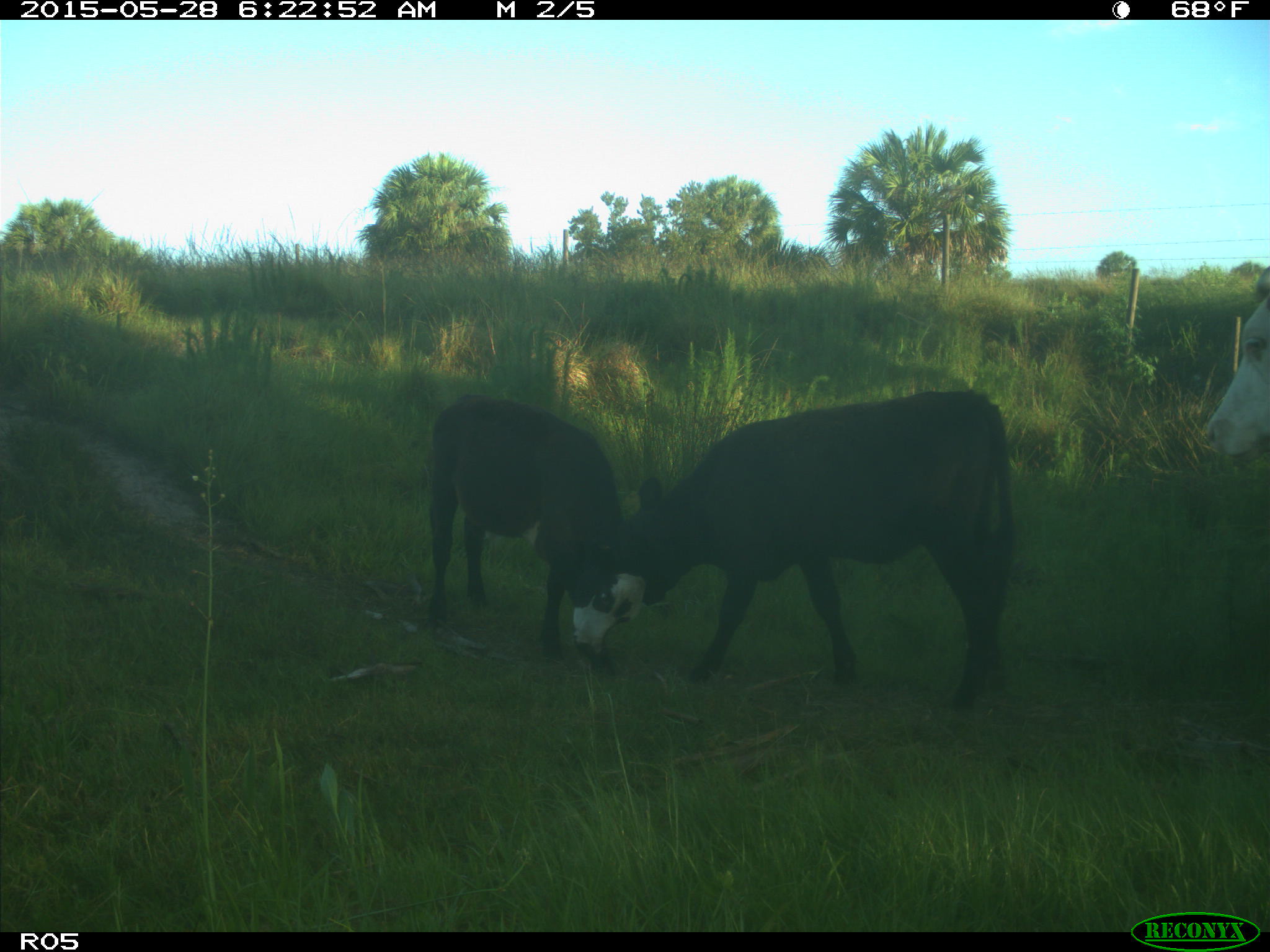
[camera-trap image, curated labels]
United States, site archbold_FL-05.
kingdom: Animalia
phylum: Chordata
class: Mammalia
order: Artiodactyla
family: Bovidae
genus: Bos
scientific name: Bos taurus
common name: domestic cow